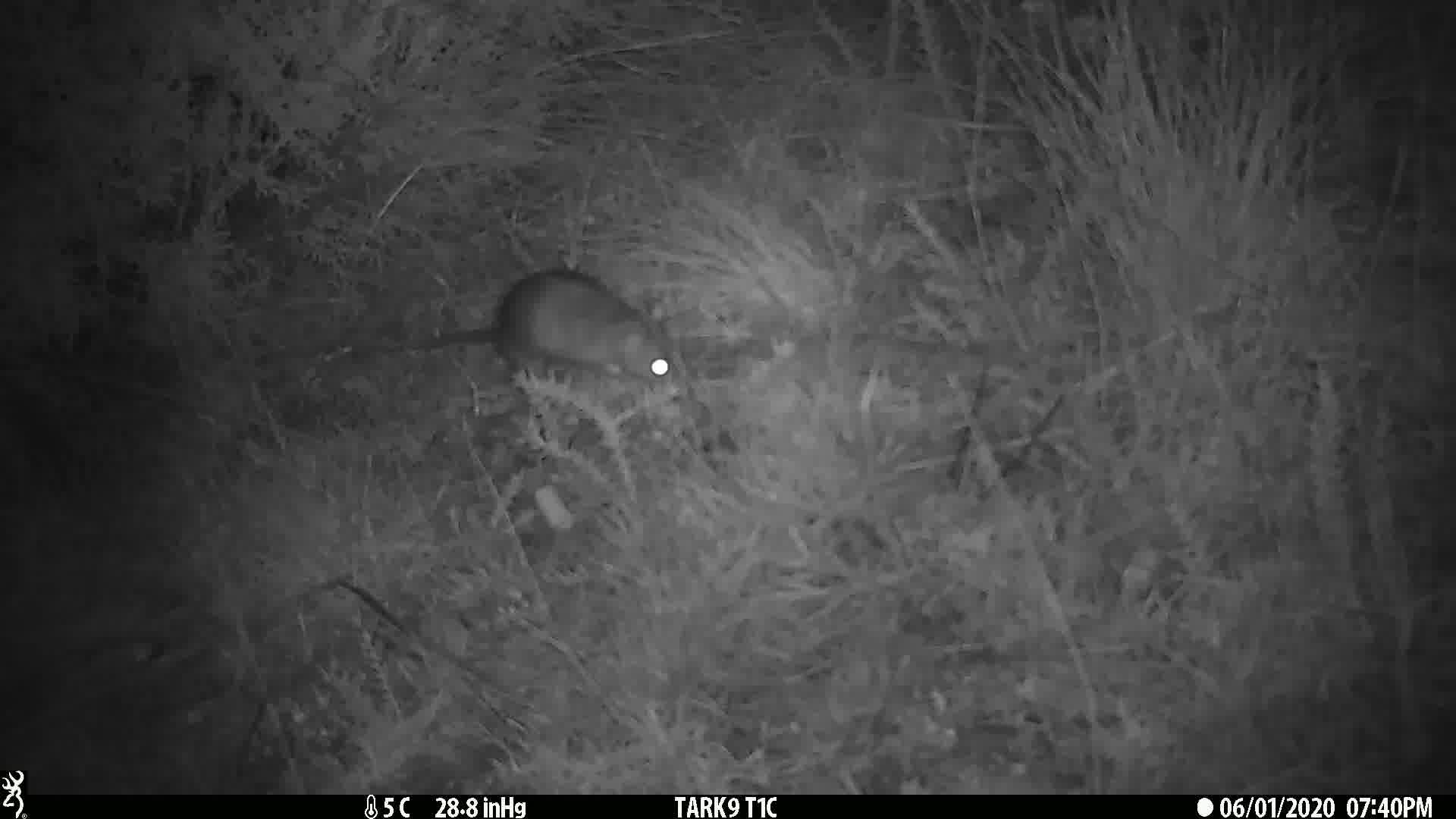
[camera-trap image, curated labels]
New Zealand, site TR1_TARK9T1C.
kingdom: Animalia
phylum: Chordata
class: Mammalia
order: Rodentia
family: Muridae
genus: Rattus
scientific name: Rattus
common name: rat